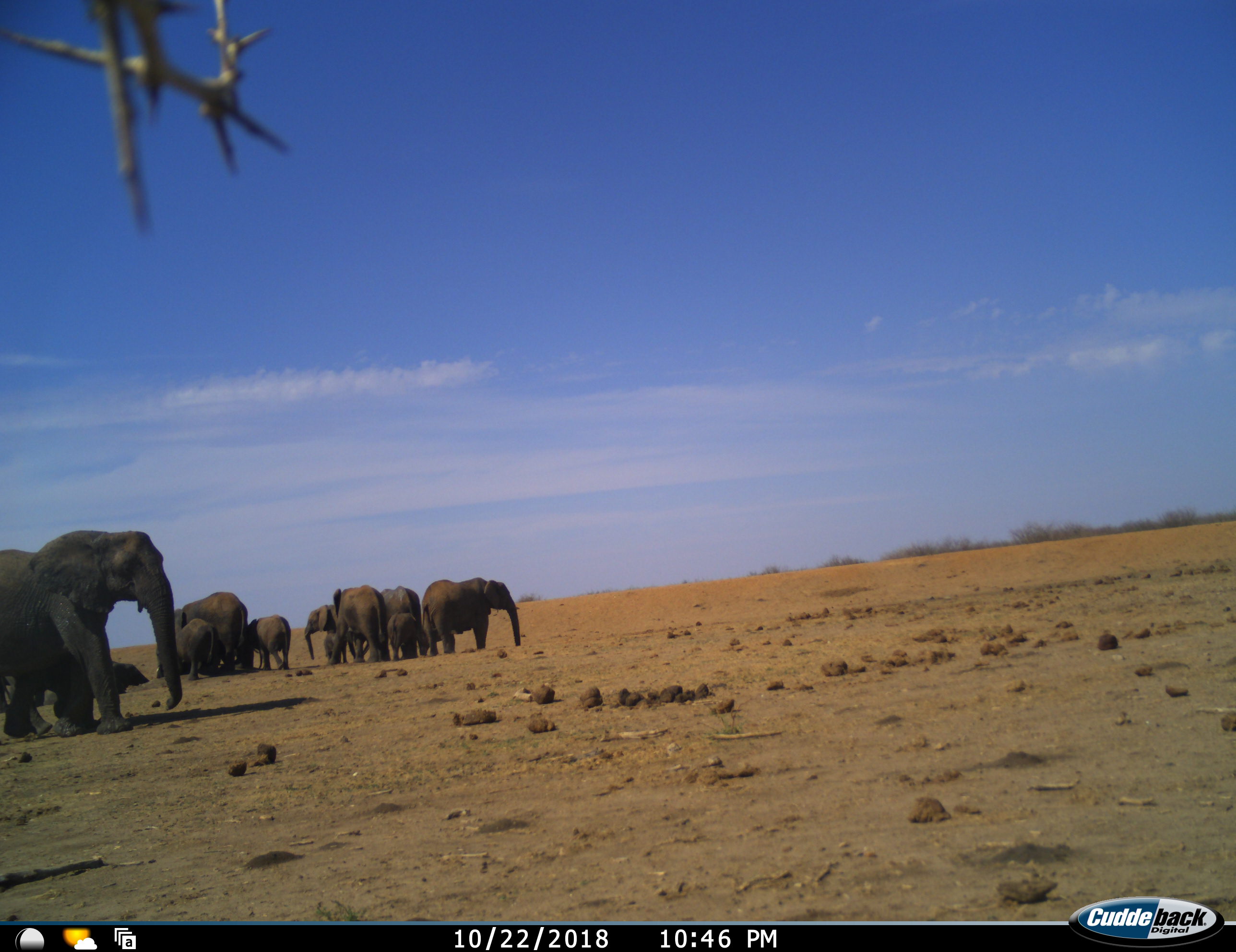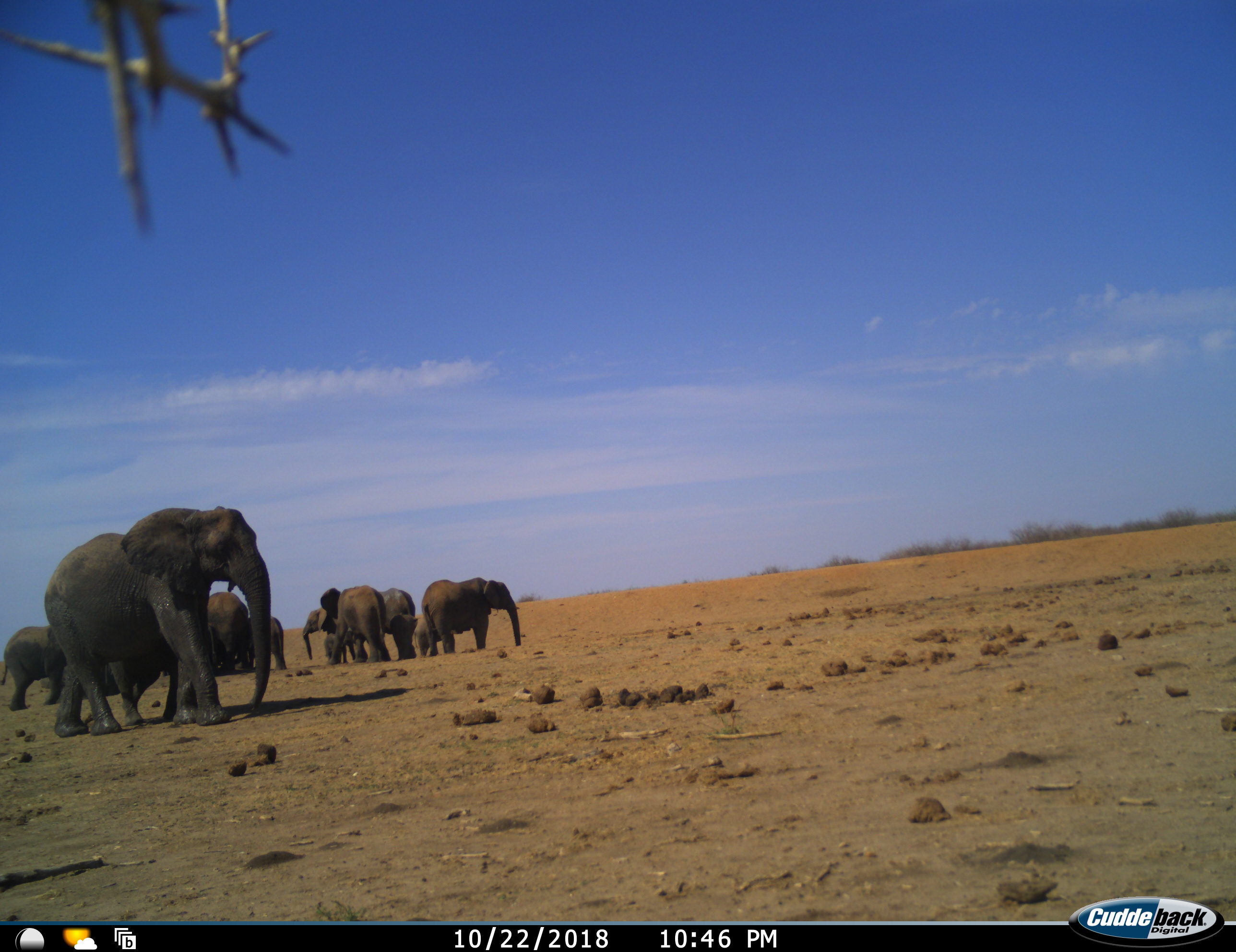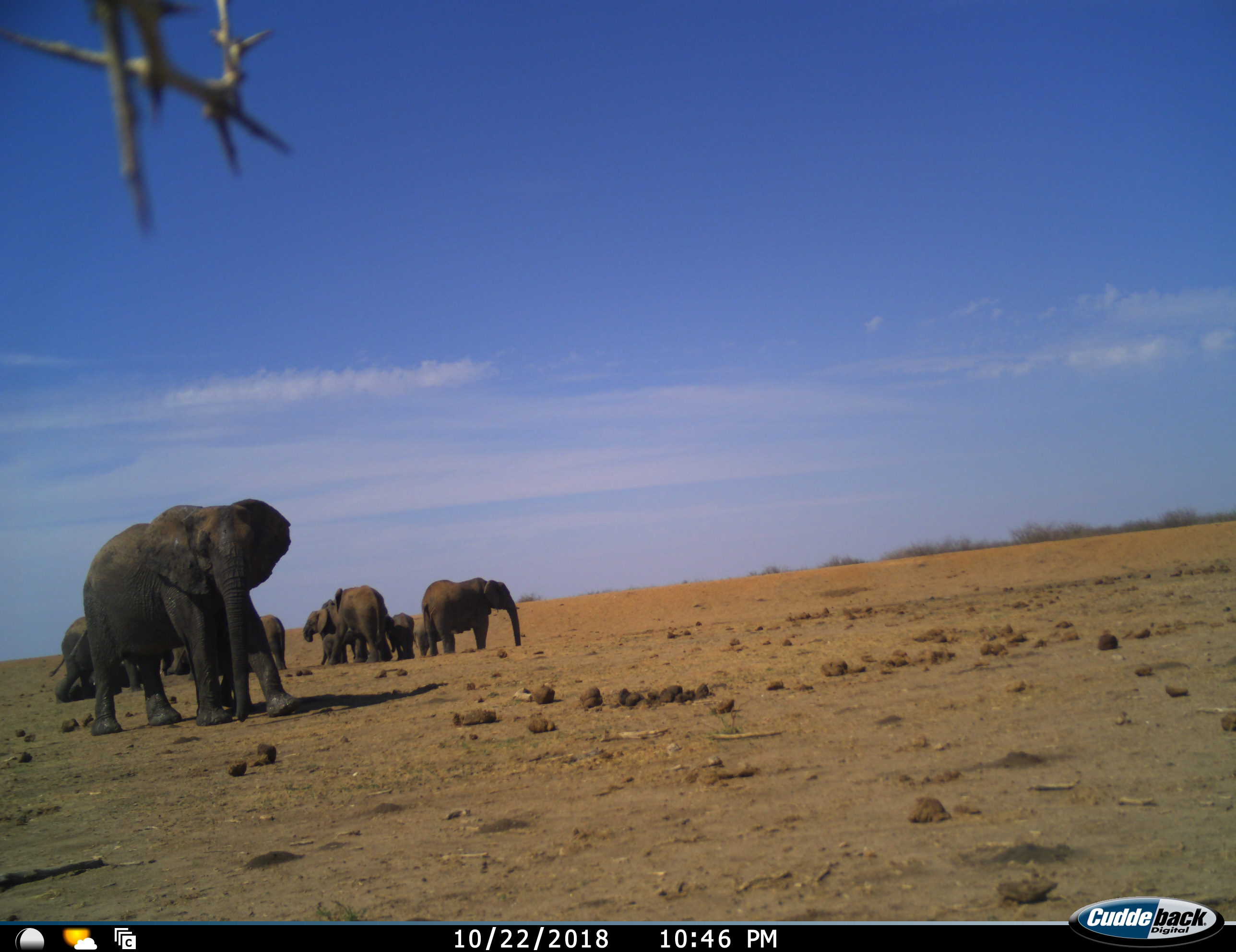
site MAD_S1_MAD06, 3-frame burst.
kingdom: Animalia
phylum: Chordata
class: Mammalia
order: Proboscidea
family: Elephantidae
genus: Loxodonta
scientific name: Loxodonta africana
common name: african bush elephant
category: elephant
Elephant (african bush elephant) (Loxodonta africana), count 11-50. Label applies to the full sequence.